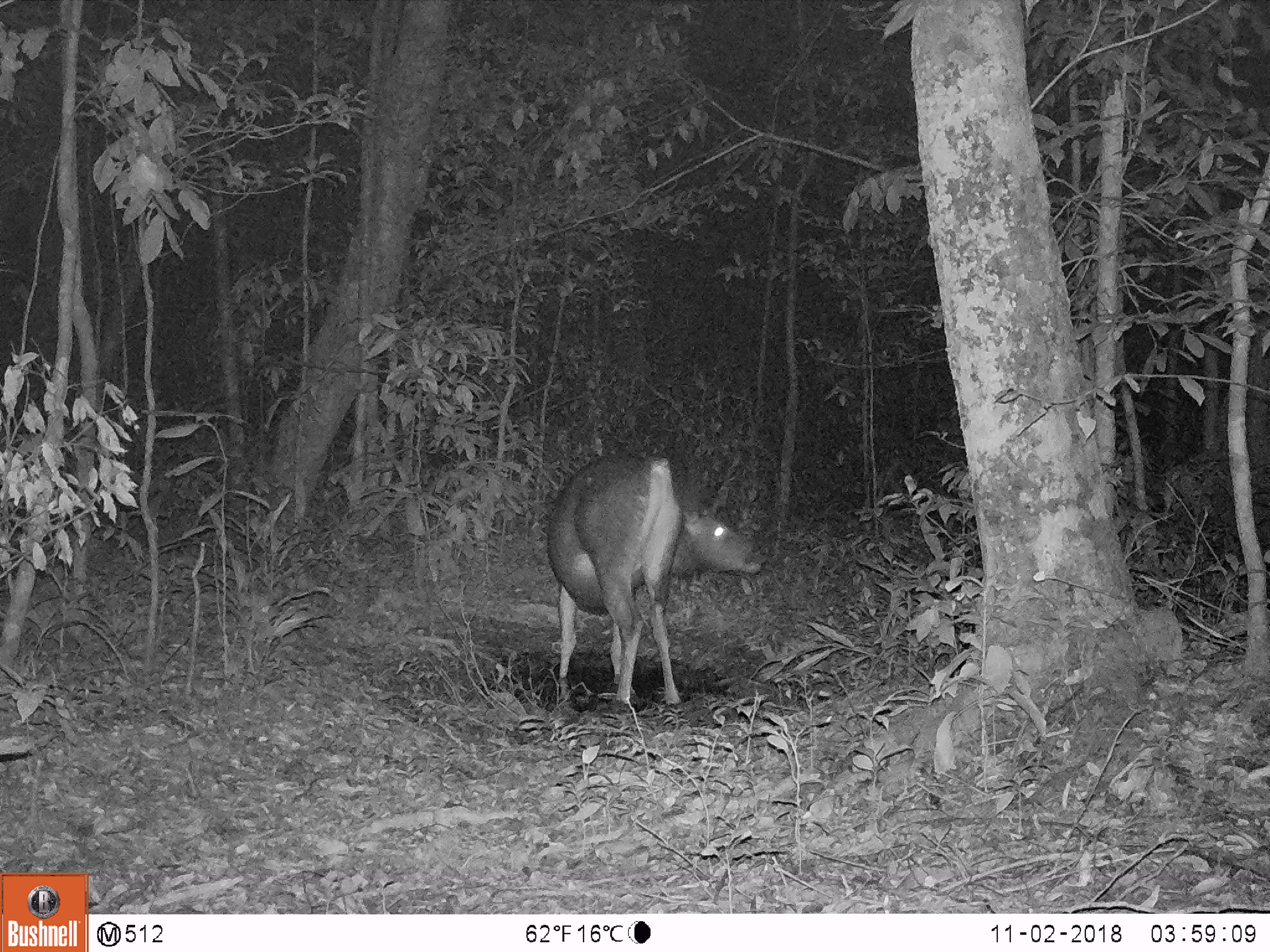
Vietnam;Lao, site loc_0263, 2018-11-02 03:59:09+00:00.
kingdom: Animalia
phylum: Chordata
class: Mammalia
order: Artiodactyla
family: Cervidae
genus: Rusa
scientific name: Rusa unicolor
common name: sambar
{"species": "sambar (Rusa unicolor)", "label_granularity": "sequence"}